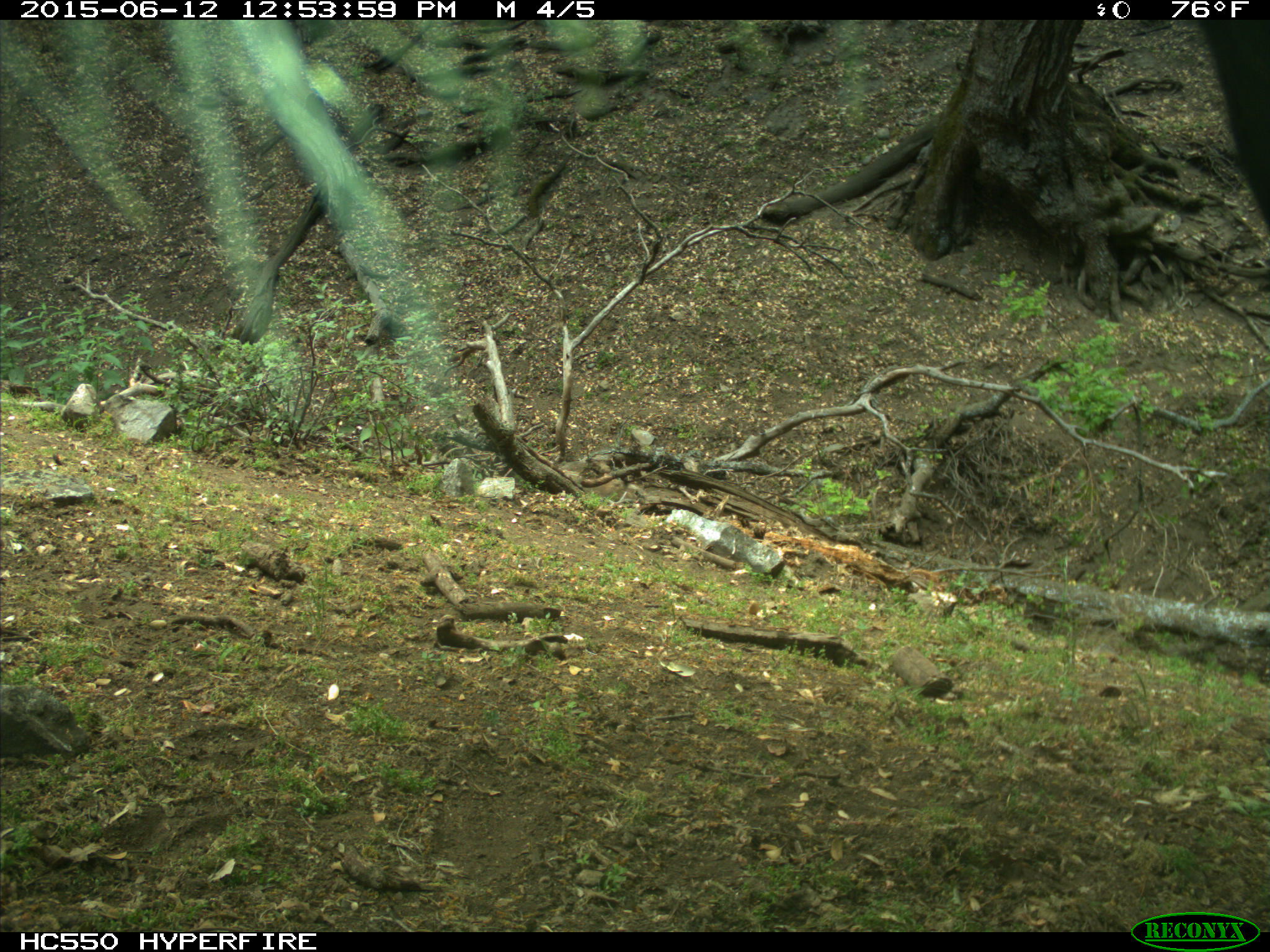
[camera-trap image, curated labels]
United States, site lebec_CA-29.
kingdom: Animalia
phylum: Chordata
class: Mammalia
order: Artiodactyla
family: Bovidae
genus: Bos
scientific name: Bos taurus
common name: domestic cow